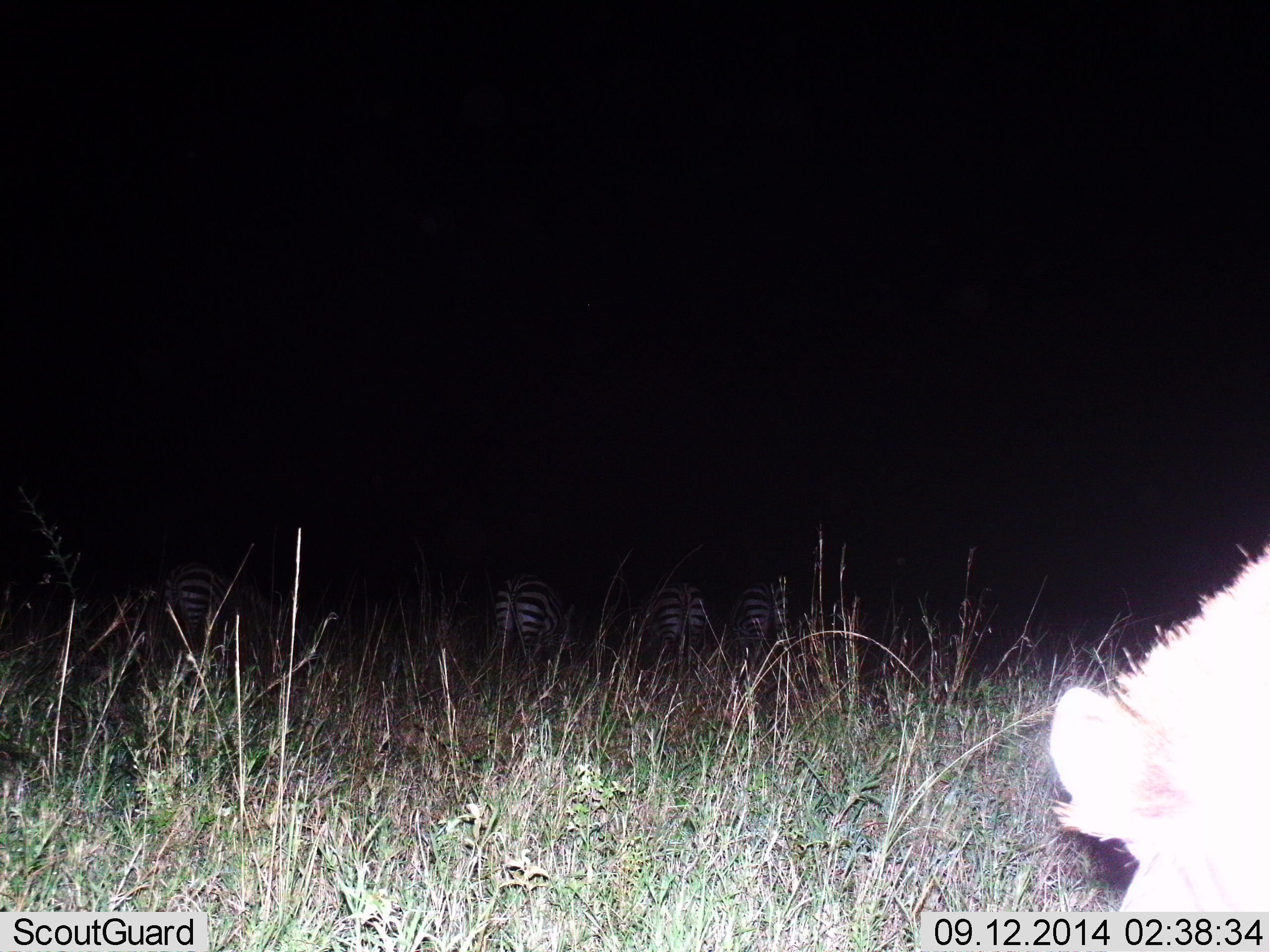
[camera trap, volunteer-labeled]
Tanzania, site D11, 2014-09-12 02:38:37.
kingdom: Animalia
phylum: Chordata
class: Mammalia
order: Perissodactyla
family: Equidae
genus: Equus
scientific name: Equus quagga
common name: plains zebra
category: zebra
Zebra (plains zebra) (Equus quagga), count 5. Behavior (volunteer vote fractions): standing 57%, resting 0%, moving 36%, interacting 0%. Young present (vote fraction): 0%. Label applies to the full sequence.